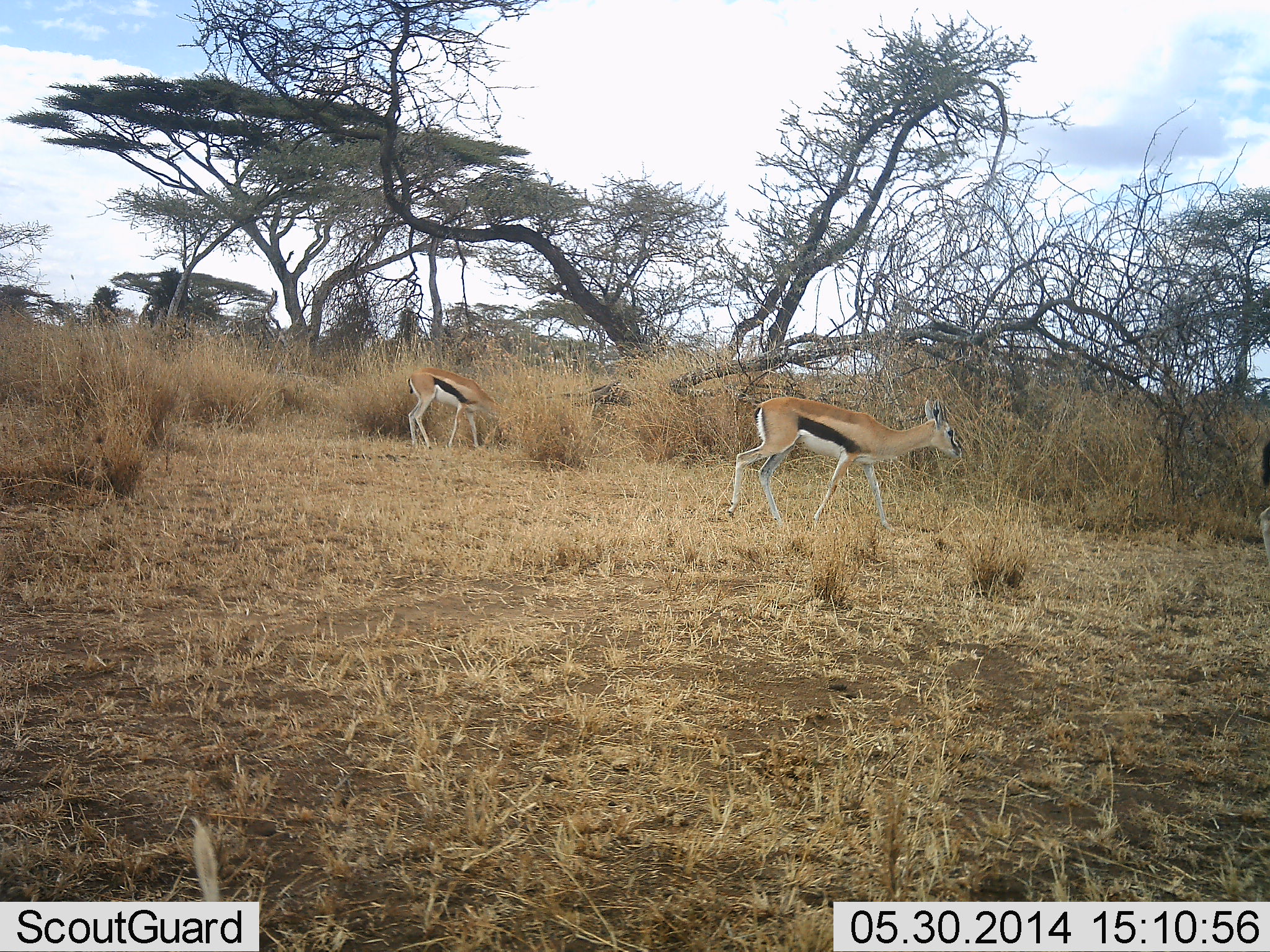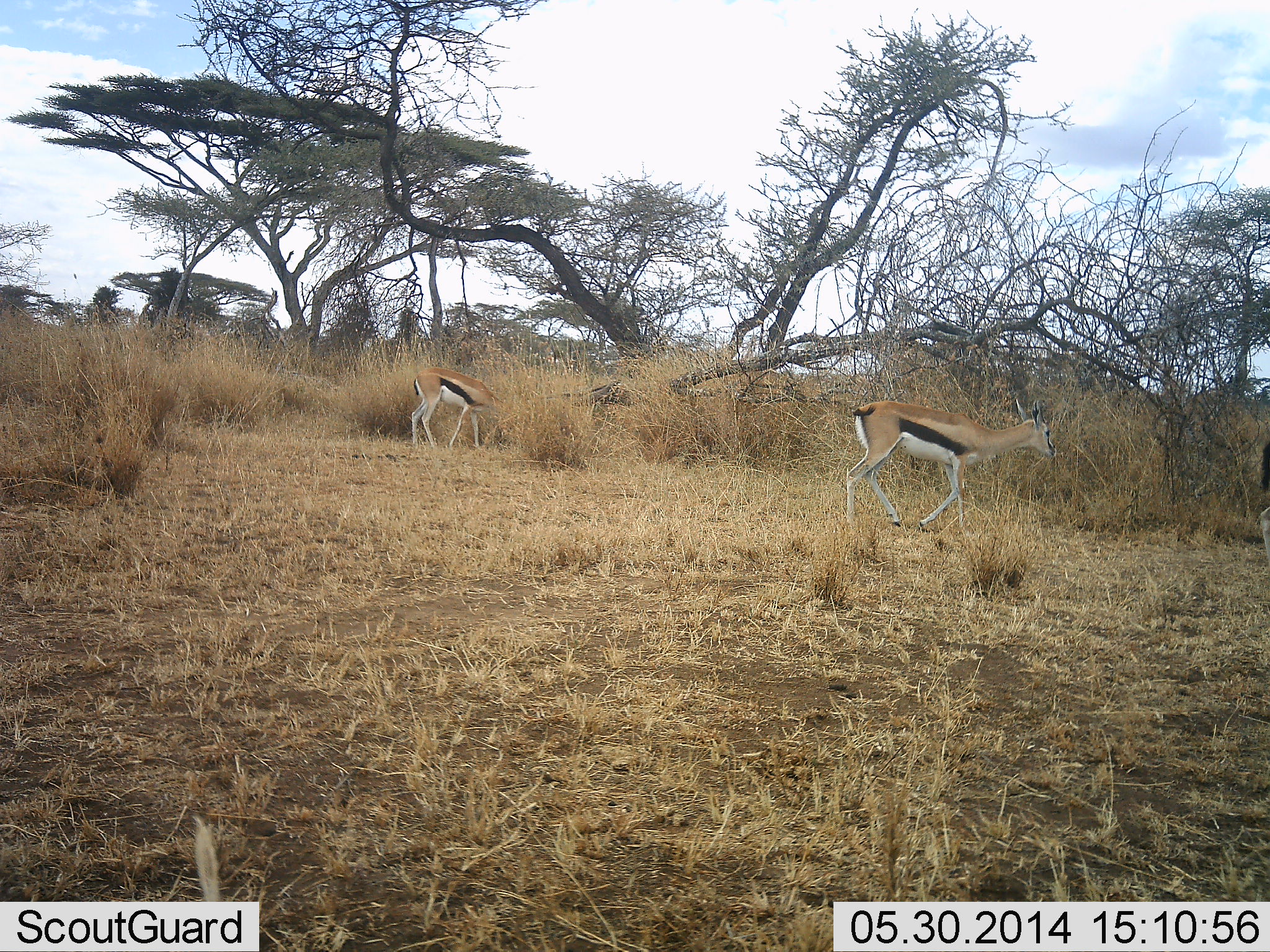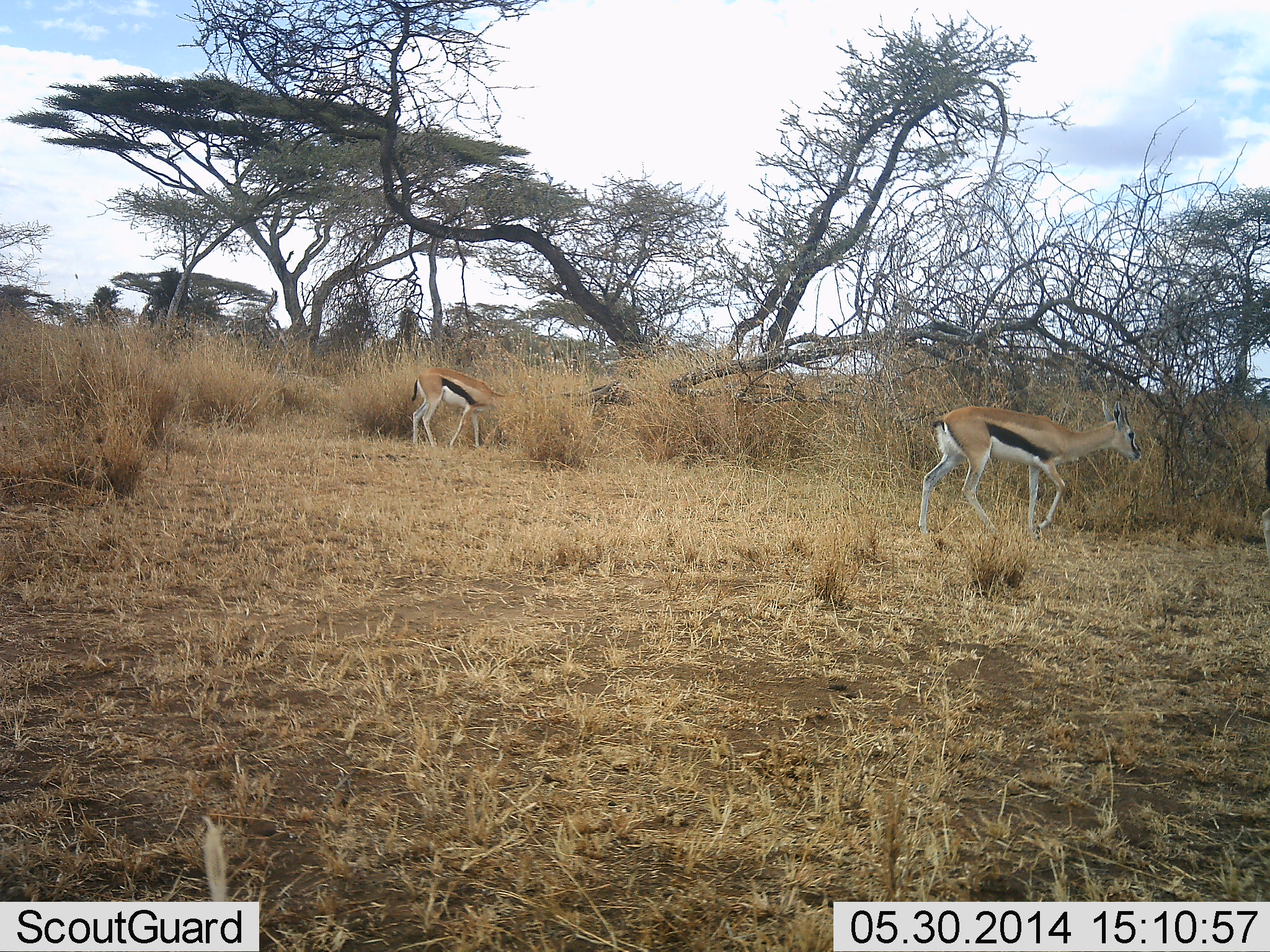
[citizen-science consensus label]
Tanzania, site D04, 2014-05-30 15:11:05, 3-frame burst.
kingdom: Animalia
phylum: Chordata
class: Mammalia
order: Artiodactyla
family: Bovidae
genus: Eudorcas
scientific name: Eudorcas thomsonii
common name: thomson's gazelle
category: gazellethomsons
Gazellethomsons (thomson's gazelle) (Eudorcas thomsonii), count 2. Behavior (volunteer vote fractions): standing 10%, resting 10%, moving 100%, interacting 0%. Young present (vote fraction): 0%. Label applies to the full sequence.